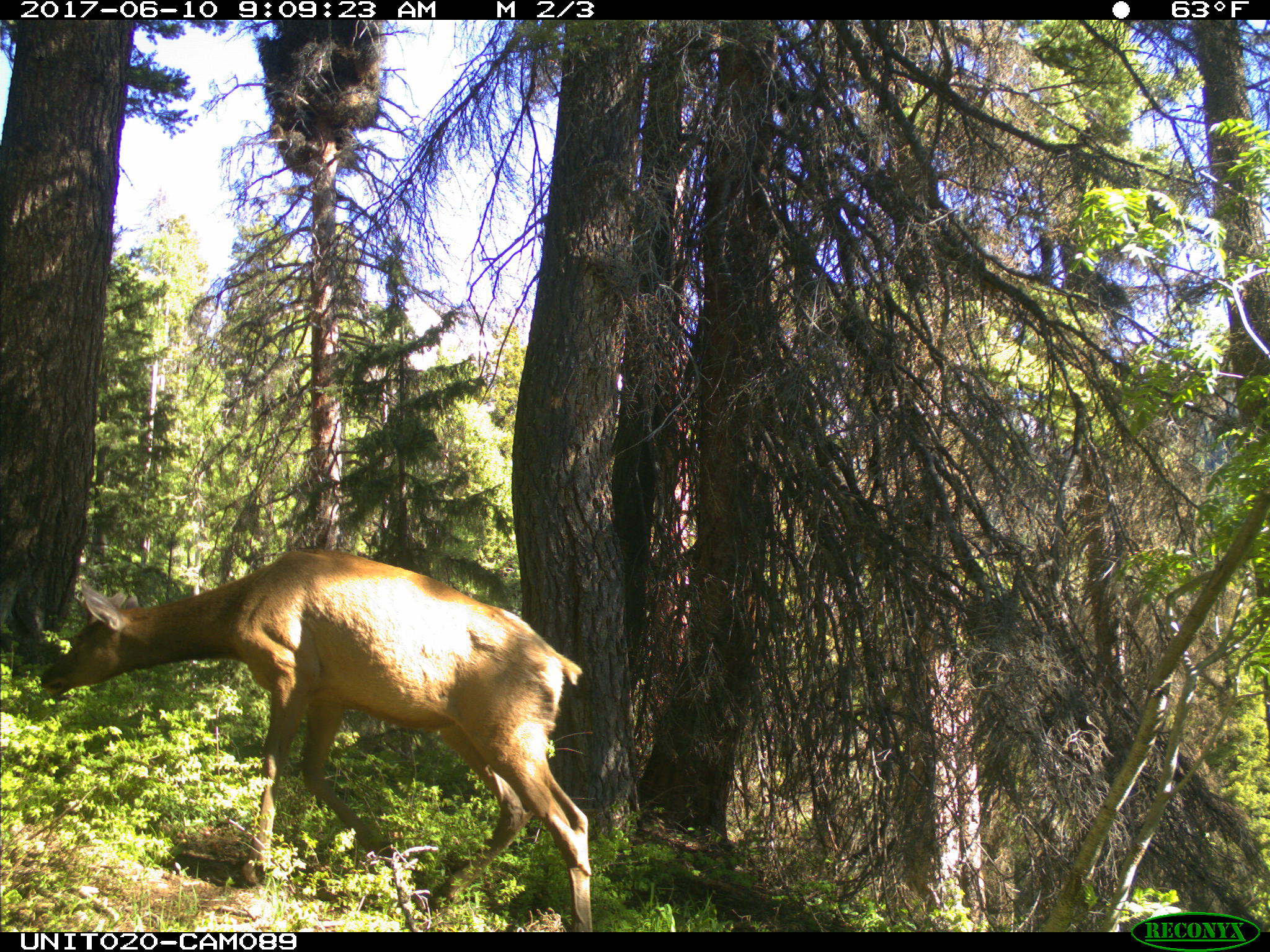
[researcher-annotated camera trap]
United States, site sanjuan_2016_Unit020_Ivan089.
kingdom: Animalia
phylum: Chordata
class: Mammalia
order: Artiodactyla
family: Cervidae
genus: Cervus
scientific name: Cervus elaphus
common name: red deer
Cervus elaphus (red deer).